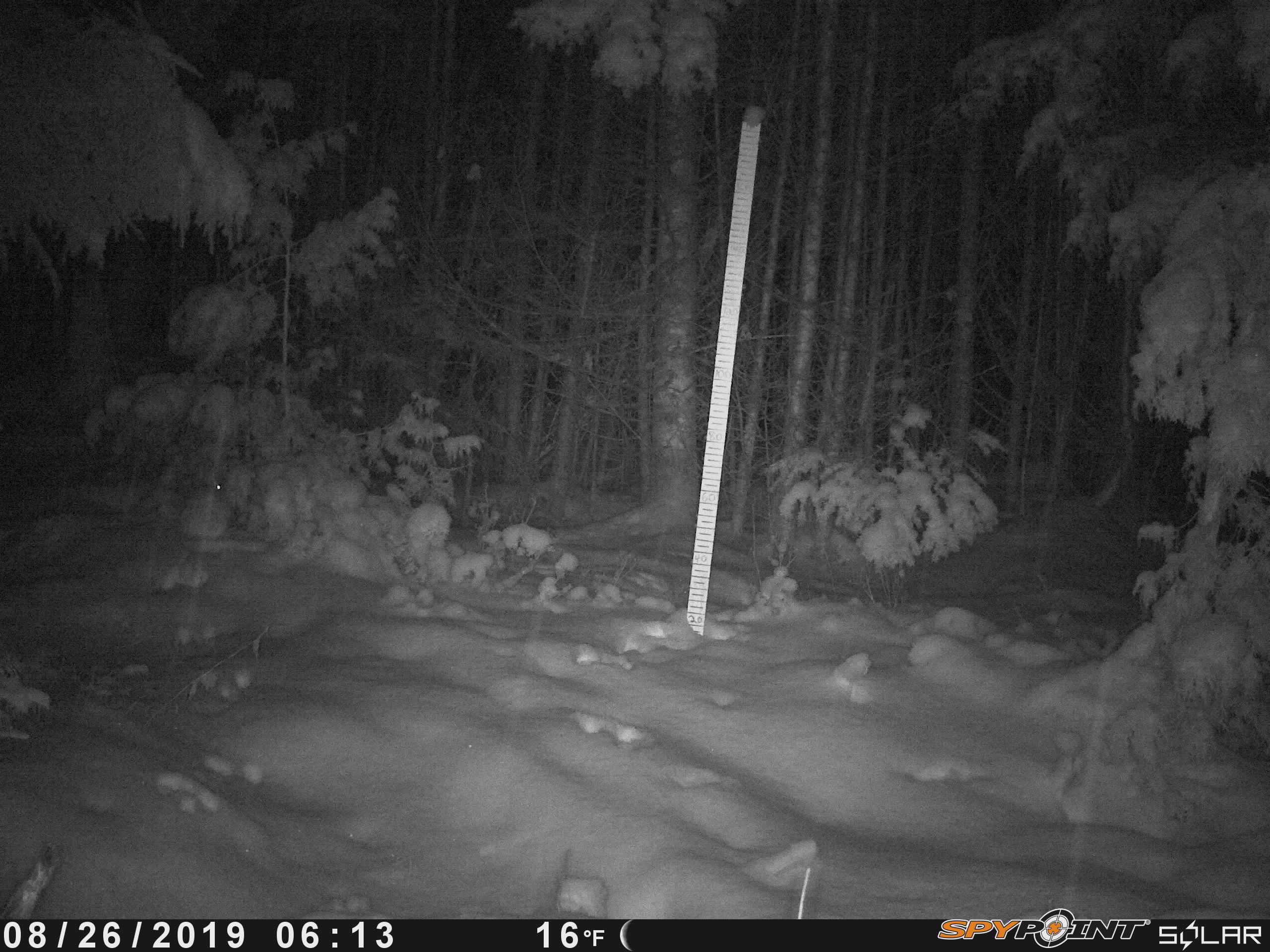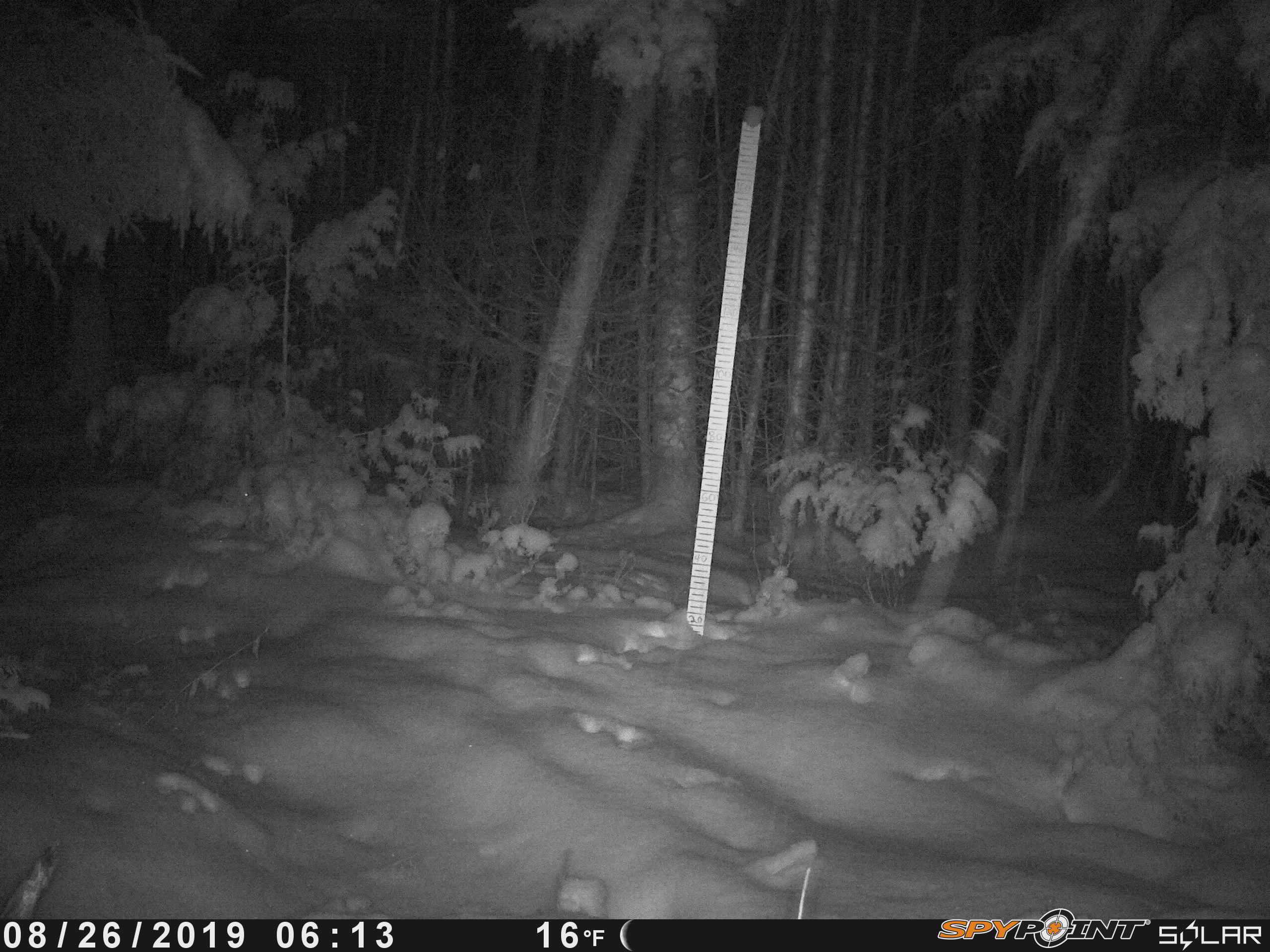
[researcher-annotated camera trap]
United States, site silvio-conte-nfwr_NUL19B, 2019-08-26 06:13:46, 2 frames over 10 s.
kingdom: Animalia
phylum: Chordata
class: Mammalia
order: Lagomorpha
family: Leporidae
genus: Lepus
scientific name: Lepus americanus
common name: snowshoe hare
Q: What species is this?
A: Snowshoe hare (Lepus americanus).